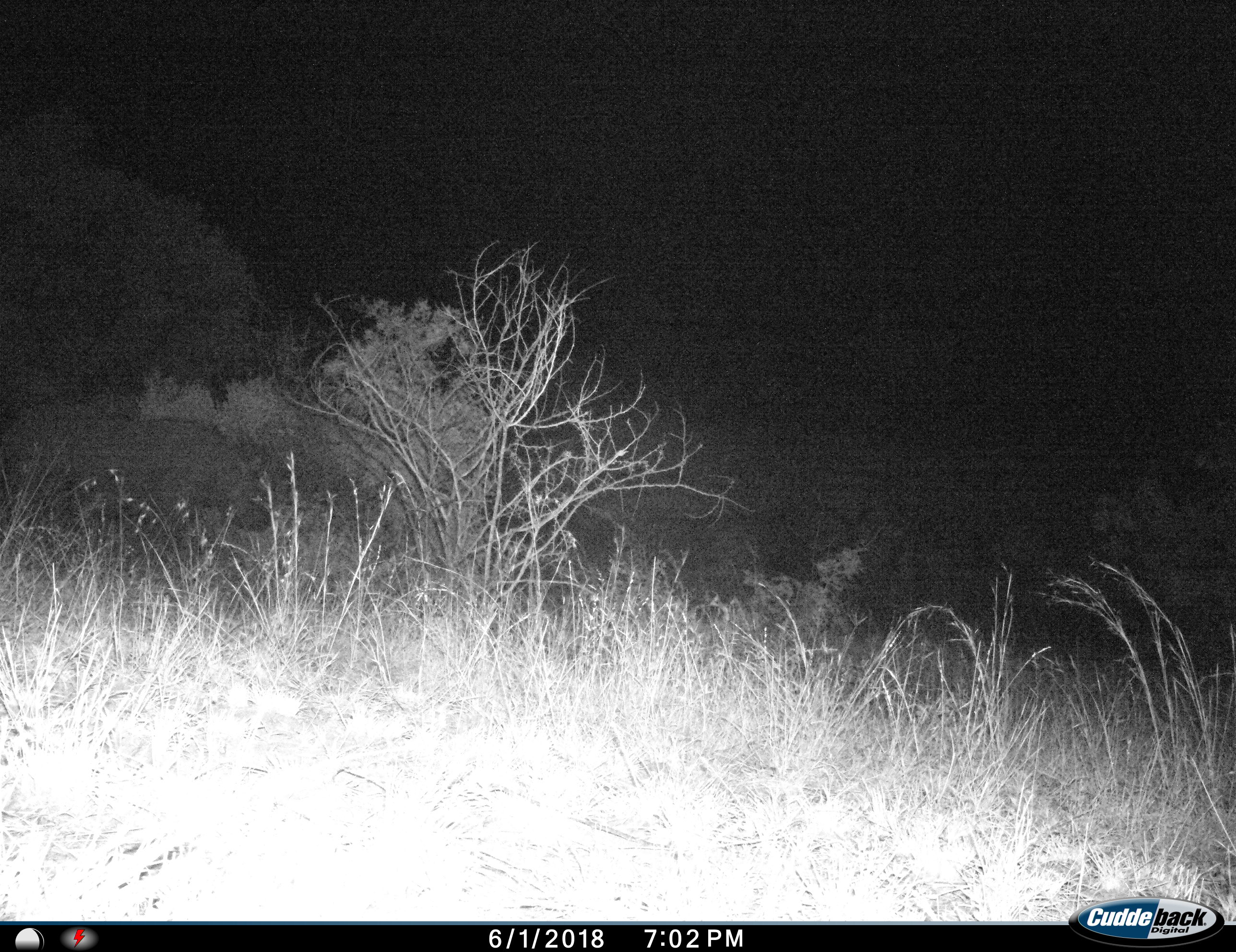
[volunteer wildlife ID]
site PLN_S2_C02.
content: unidentified animal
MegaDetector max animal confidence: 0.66